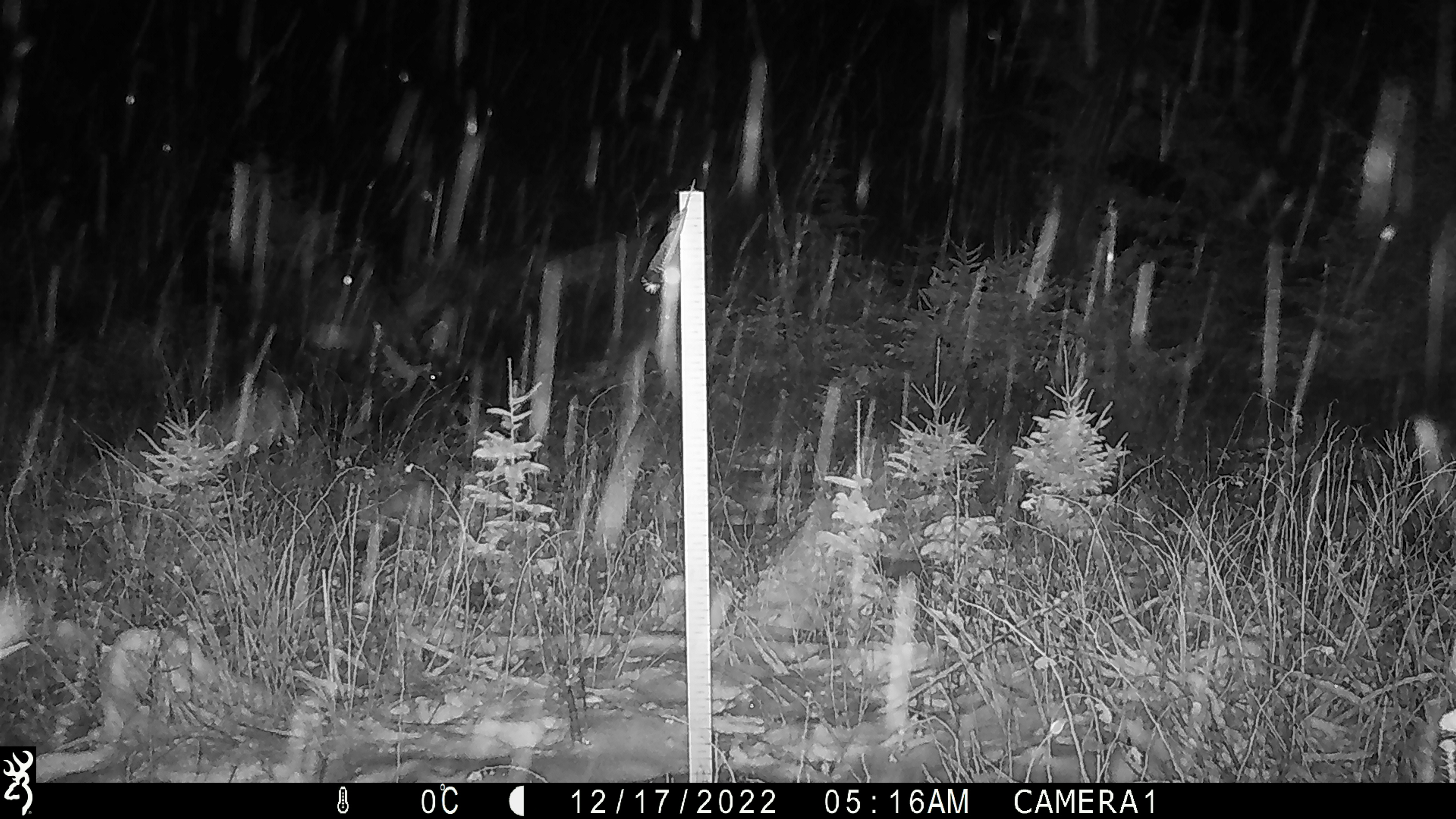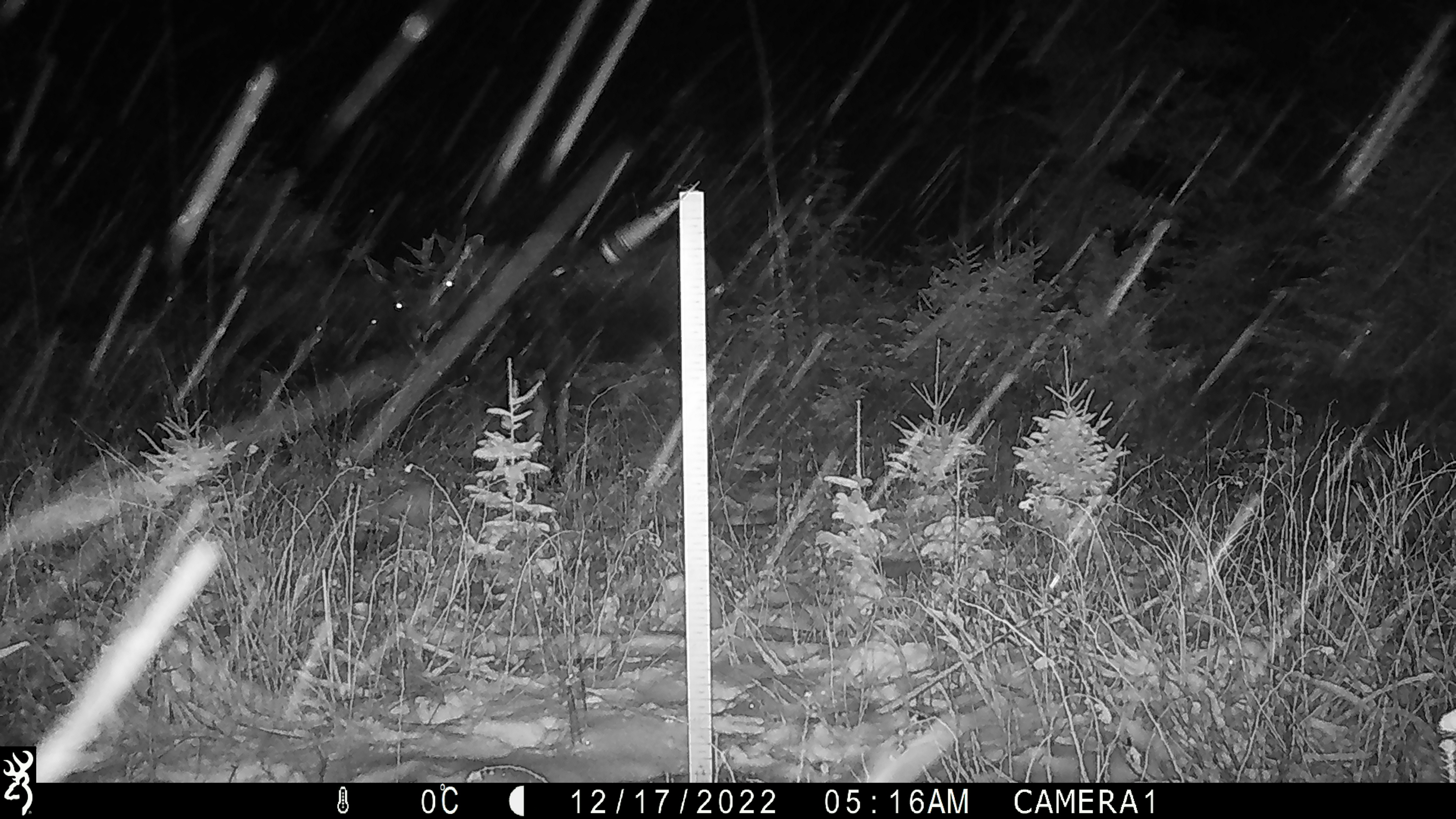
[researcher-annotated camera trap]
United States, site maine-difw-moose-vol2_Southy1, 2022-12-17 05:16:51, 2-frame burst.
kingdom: Animalia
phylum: Chordata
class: Mammalia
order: Artiodactyla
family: Cervidae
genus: Alces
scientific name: Alces alces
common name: moose